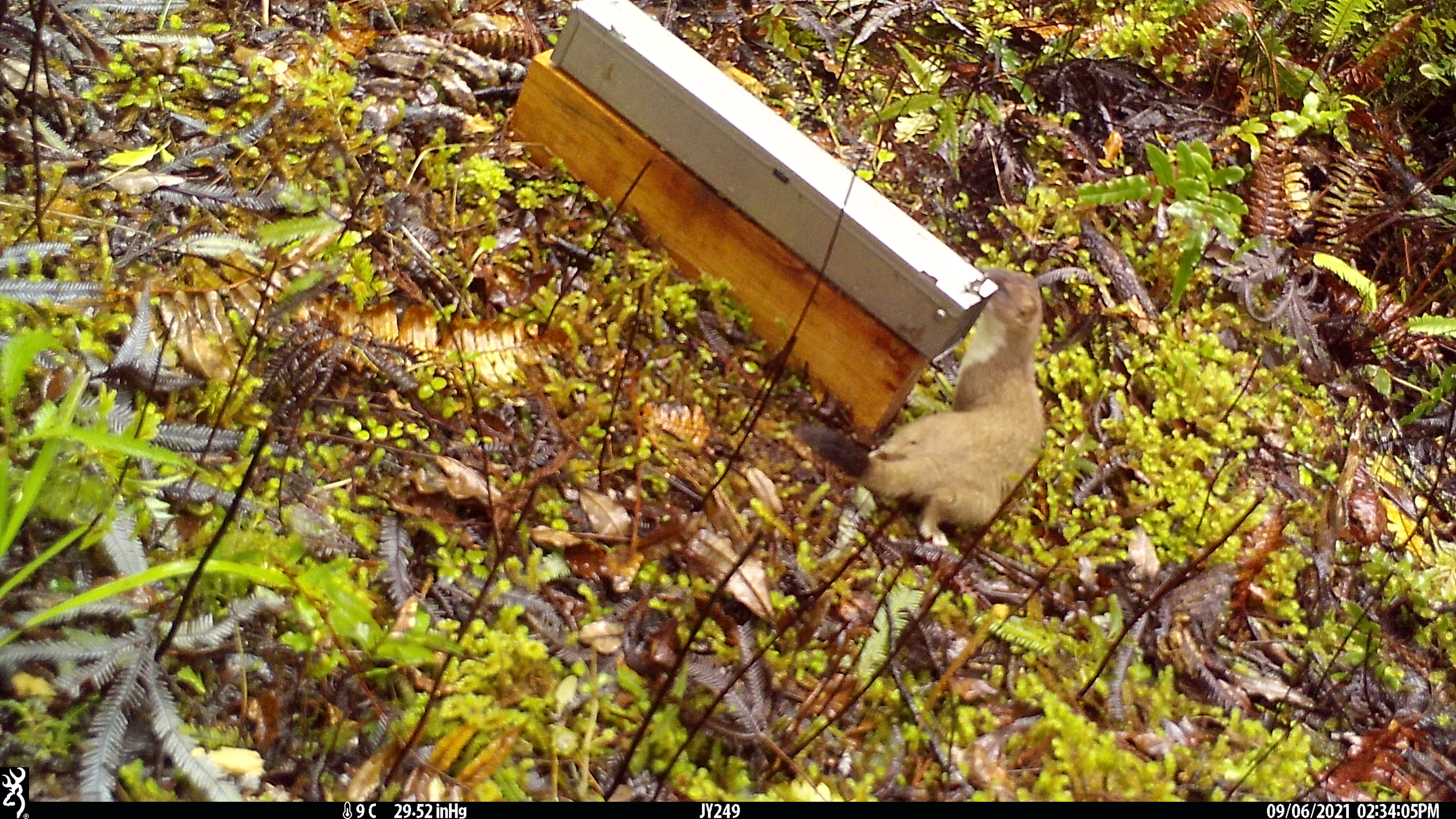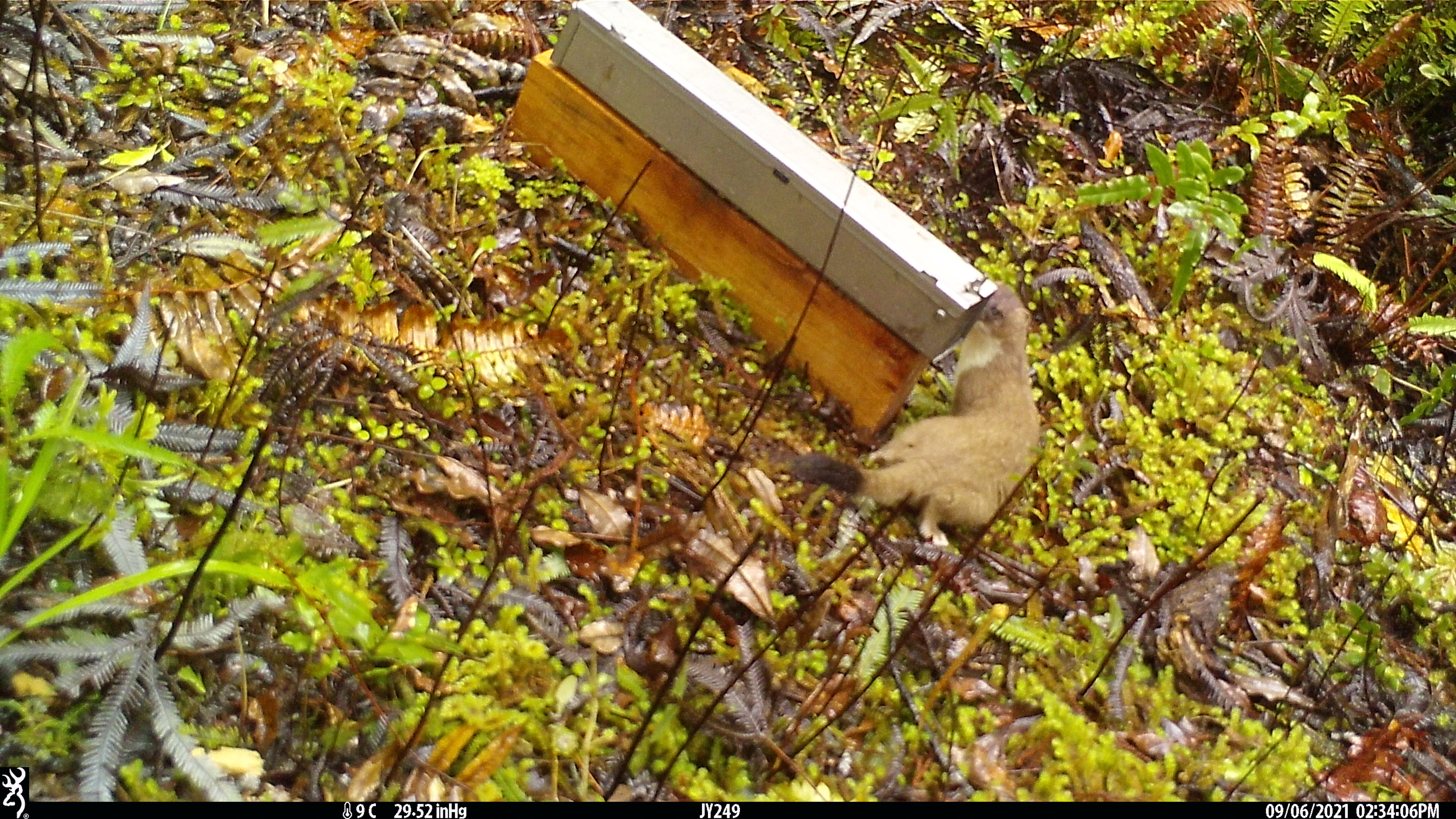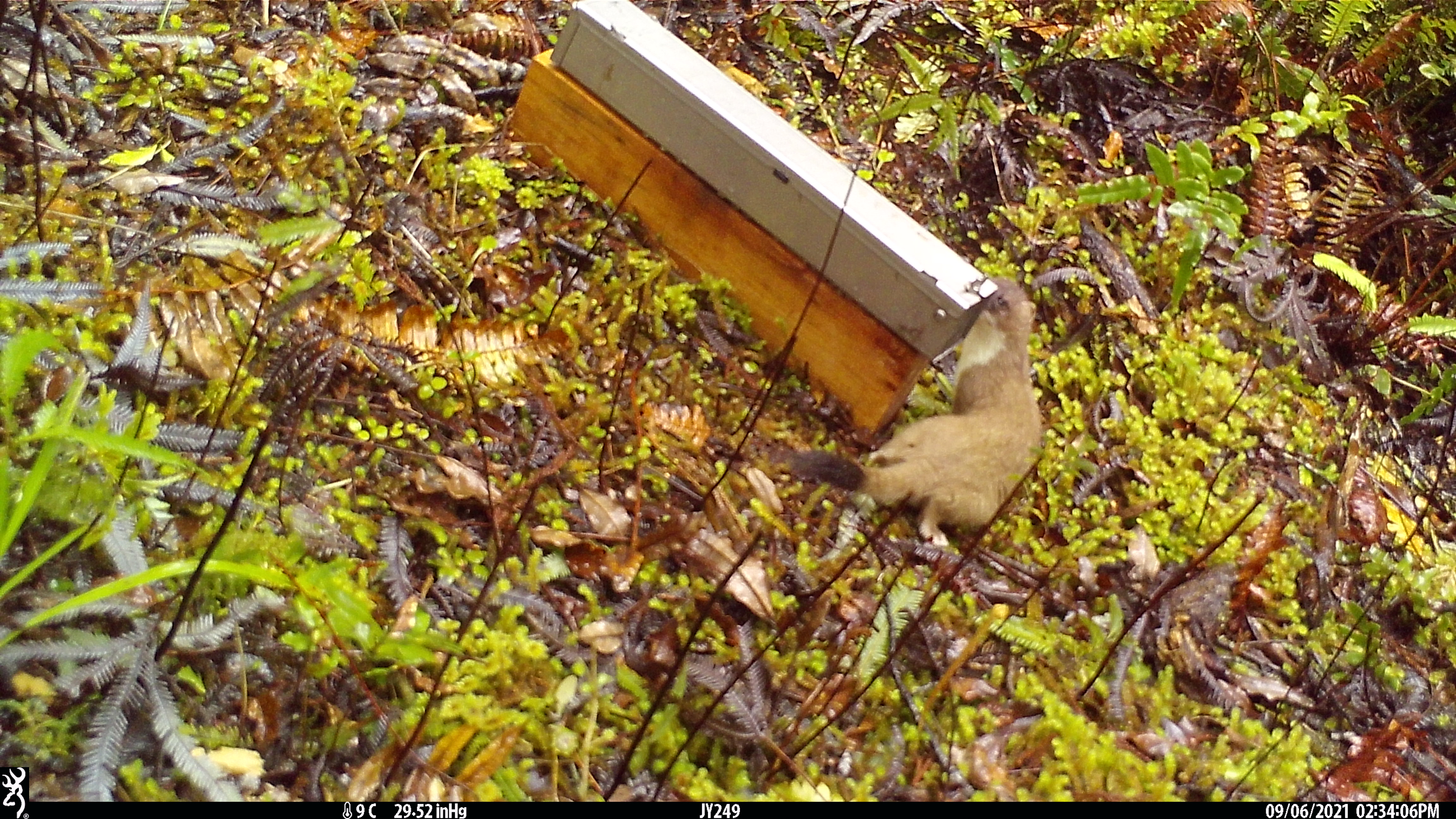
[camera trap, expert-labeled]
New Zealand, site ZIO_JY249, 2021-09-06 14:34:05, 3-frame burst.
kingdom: Animalia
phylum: Chordata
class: Mammalia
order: Carnivora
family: Mustelidae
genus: Mustela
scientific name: Mustela erminea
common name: stoat